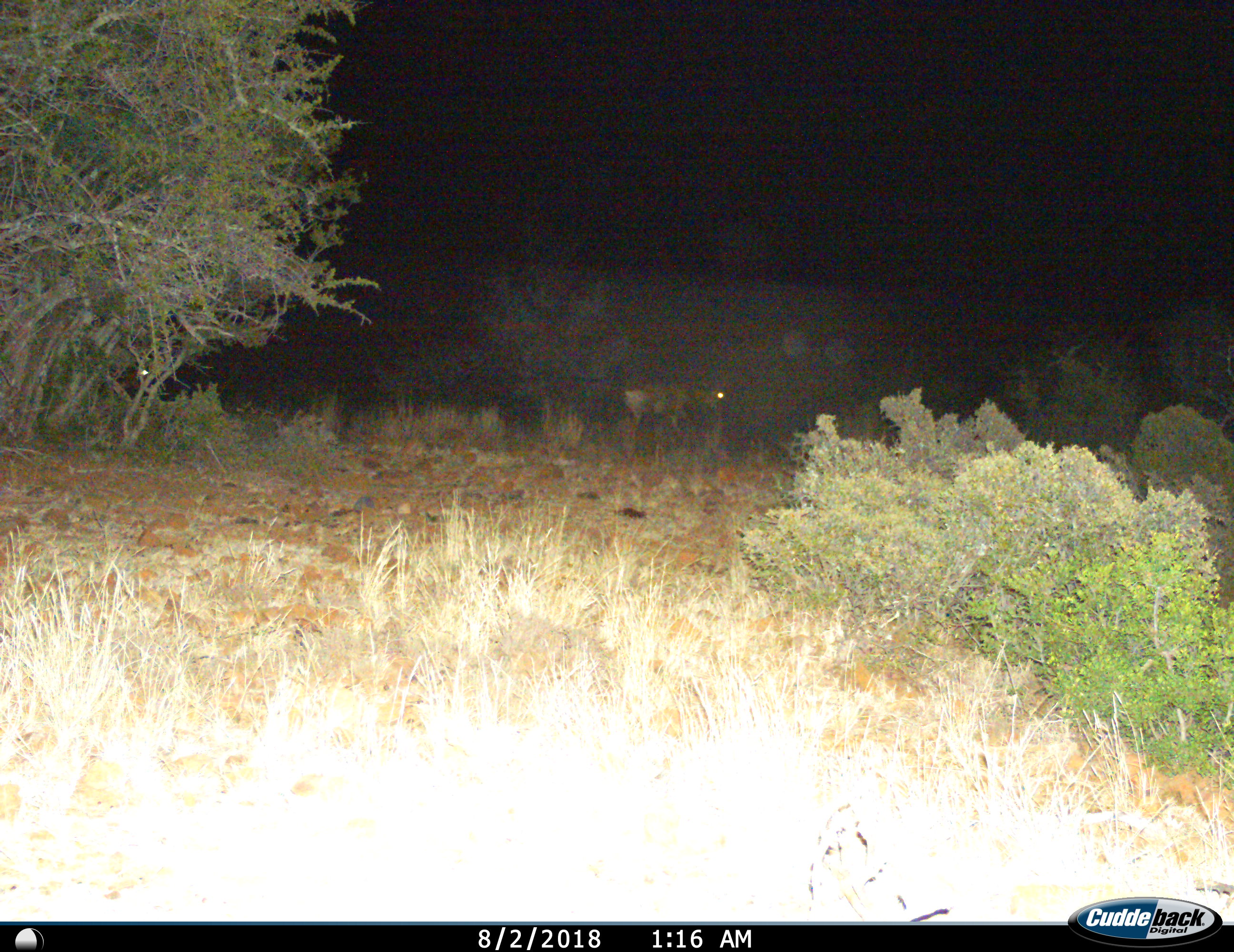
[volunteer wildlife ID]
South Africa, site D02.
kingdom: Animalia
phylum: Chordata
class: Mammalia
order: Artiodactyla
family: Bovidae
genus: Alcelaphus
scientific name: Alcelaphus buselaphus caama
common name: red hartebeest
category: hartebeestred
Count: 1.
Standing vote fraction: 0%.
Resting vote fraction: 0%.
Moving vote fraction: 100%.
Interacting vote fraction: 0%.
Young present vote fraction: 0%.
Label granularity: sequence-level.